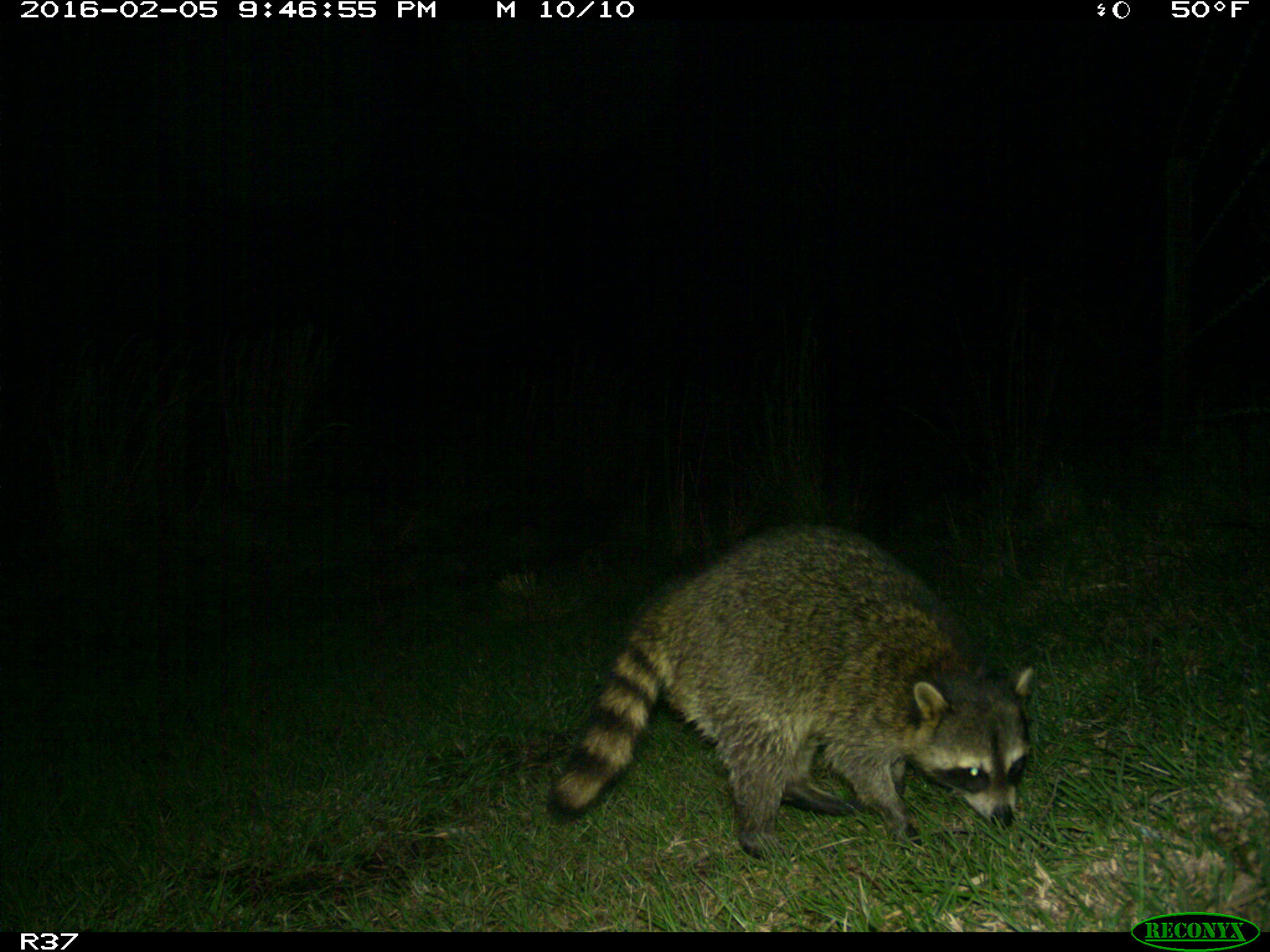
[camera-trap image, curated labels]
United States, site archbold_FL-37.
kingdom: Animalia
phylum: Chordata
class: Mammalia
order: Carnivora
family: Procyonidae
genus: Procyon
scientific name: Procyon lotor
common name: common raccoon